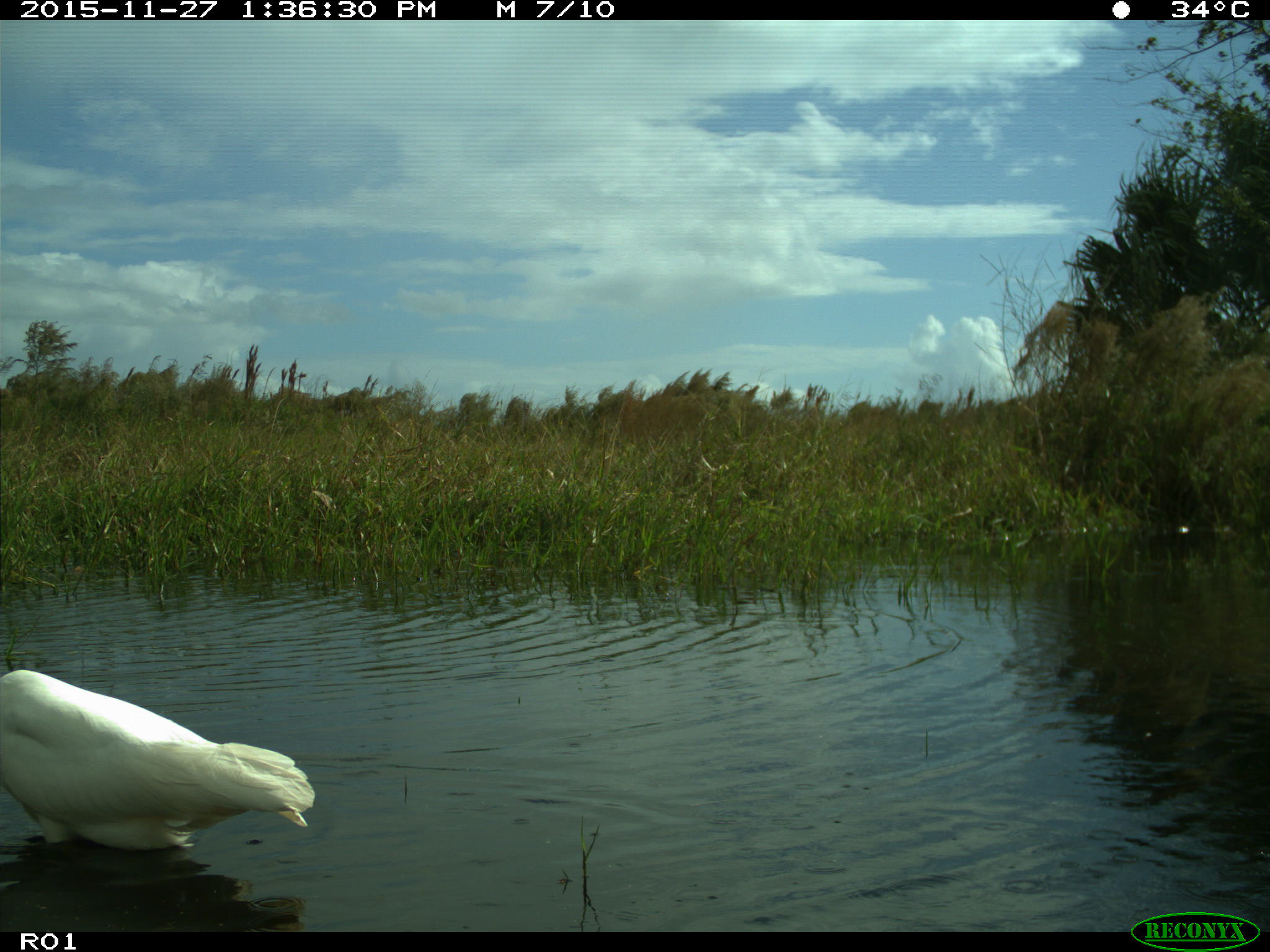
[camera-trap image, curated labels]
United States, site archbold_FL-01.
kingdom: Animalia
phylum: Chordata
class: Aves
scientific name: Aves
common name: birds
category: unidentified bird